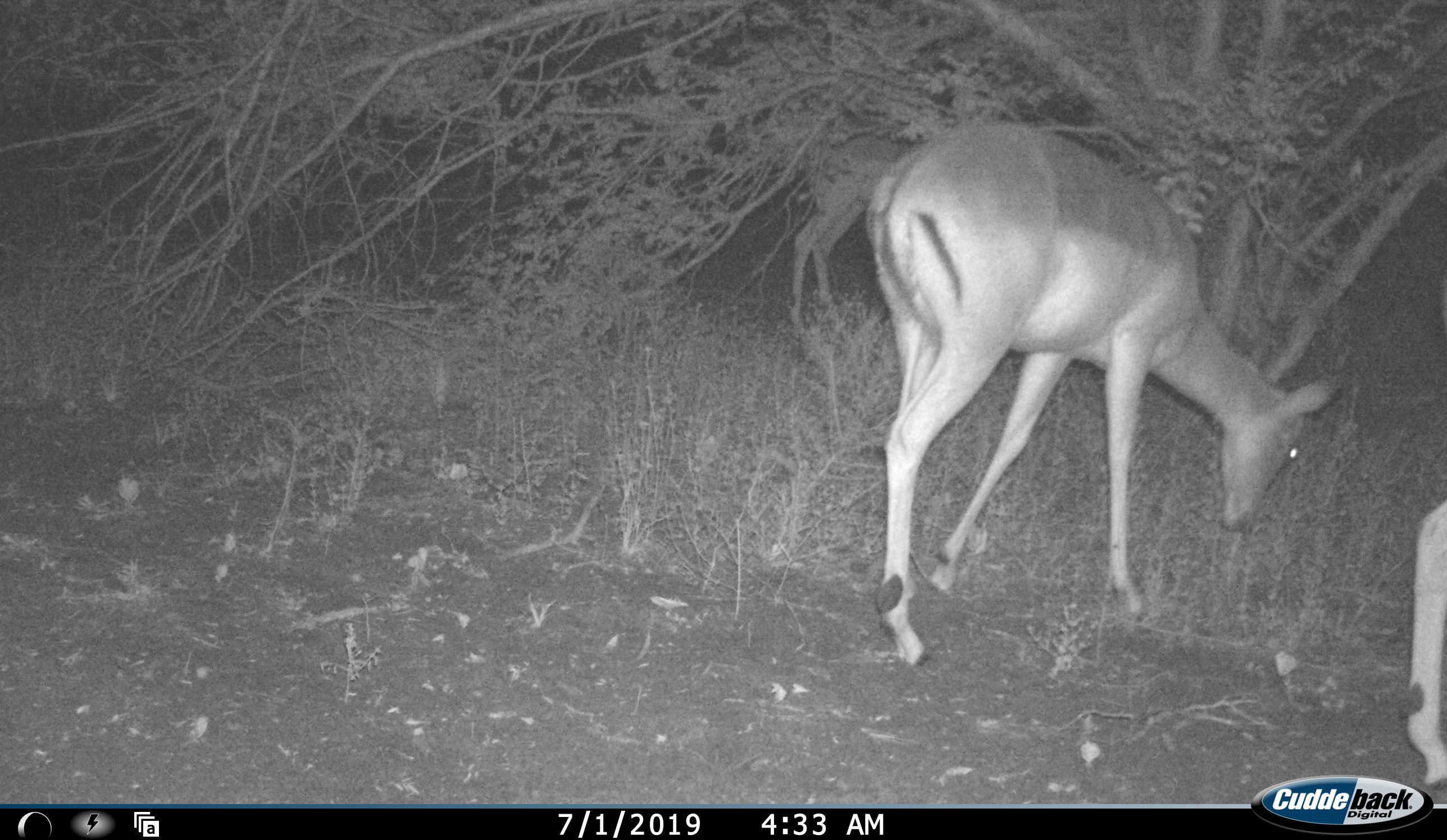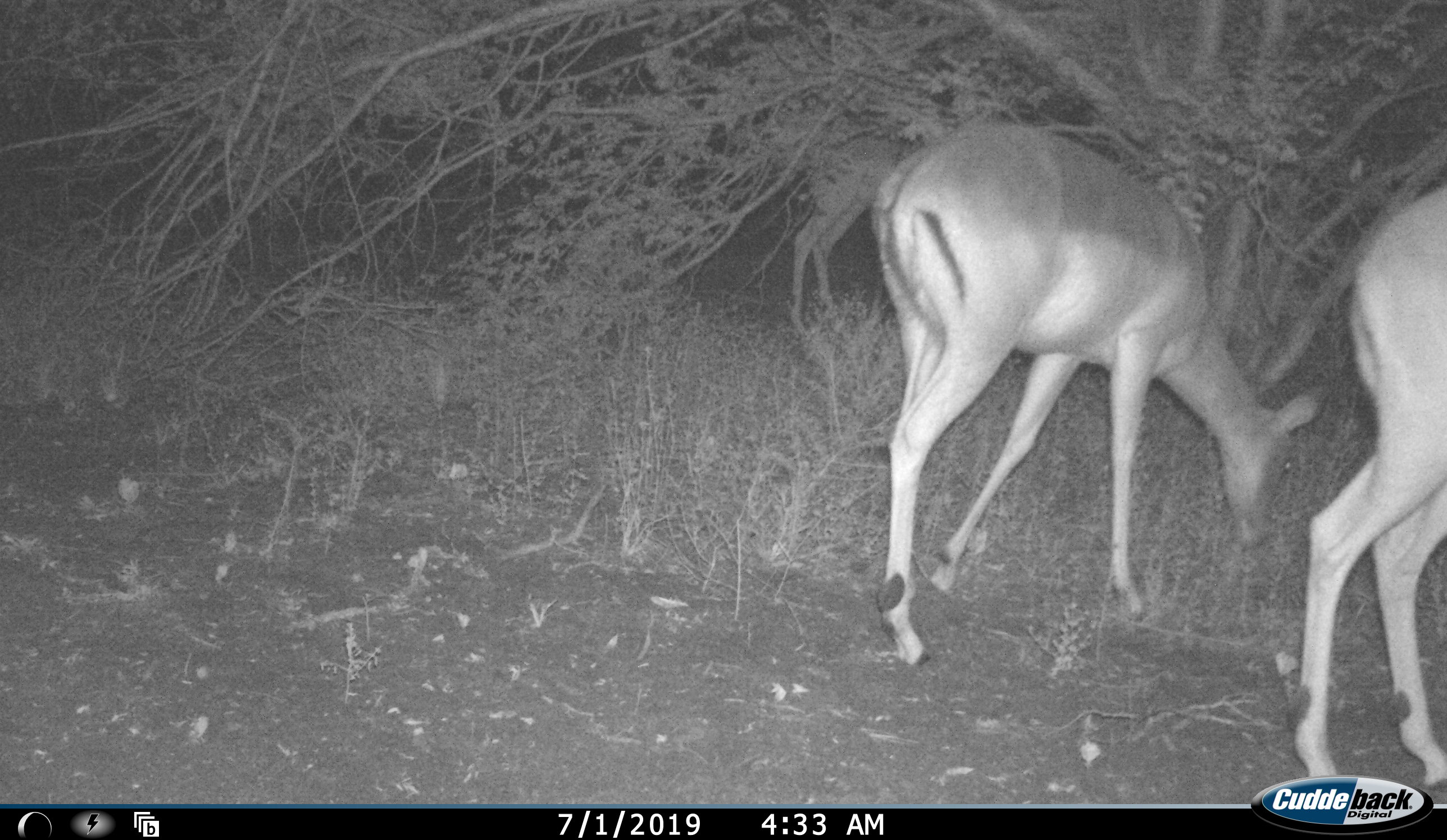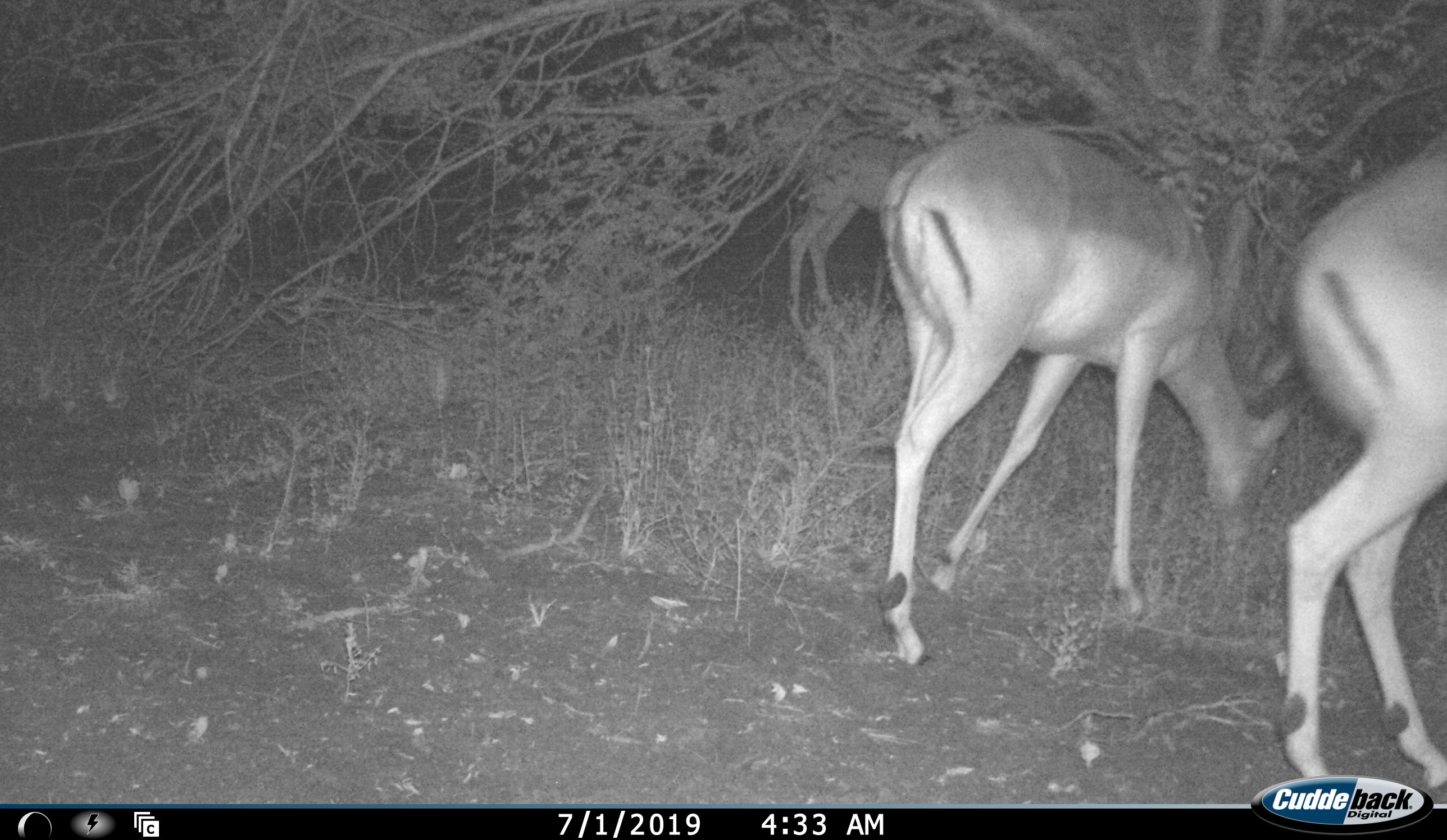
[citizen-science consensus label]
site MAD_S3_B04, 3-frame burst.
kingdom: Animalia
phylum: Chordata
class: Mammalia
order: Artiodactyla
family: Bovidae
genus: Aepyceros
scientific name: Aepyceros melampus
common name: impala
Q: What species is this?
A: Impala (Aepyceros melampus).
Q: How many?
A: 2.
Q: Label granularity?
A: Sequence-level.